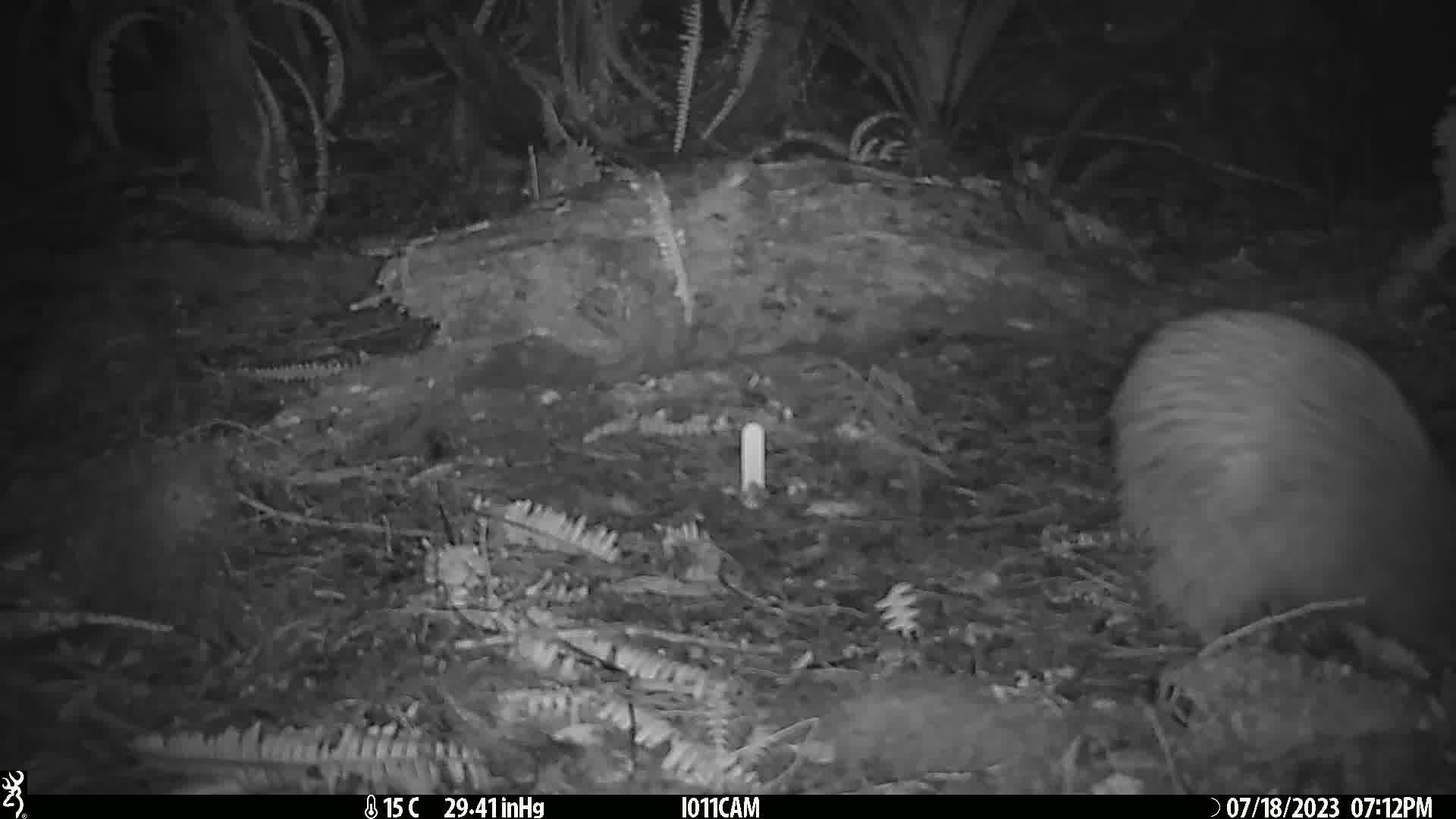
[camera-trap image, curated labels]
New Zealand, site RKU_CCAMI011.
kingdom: Animalia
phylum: Chordata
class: Aves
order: Apterygiformes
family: Apterygidae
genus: Apteryx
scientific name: Apteryx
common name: kiwi